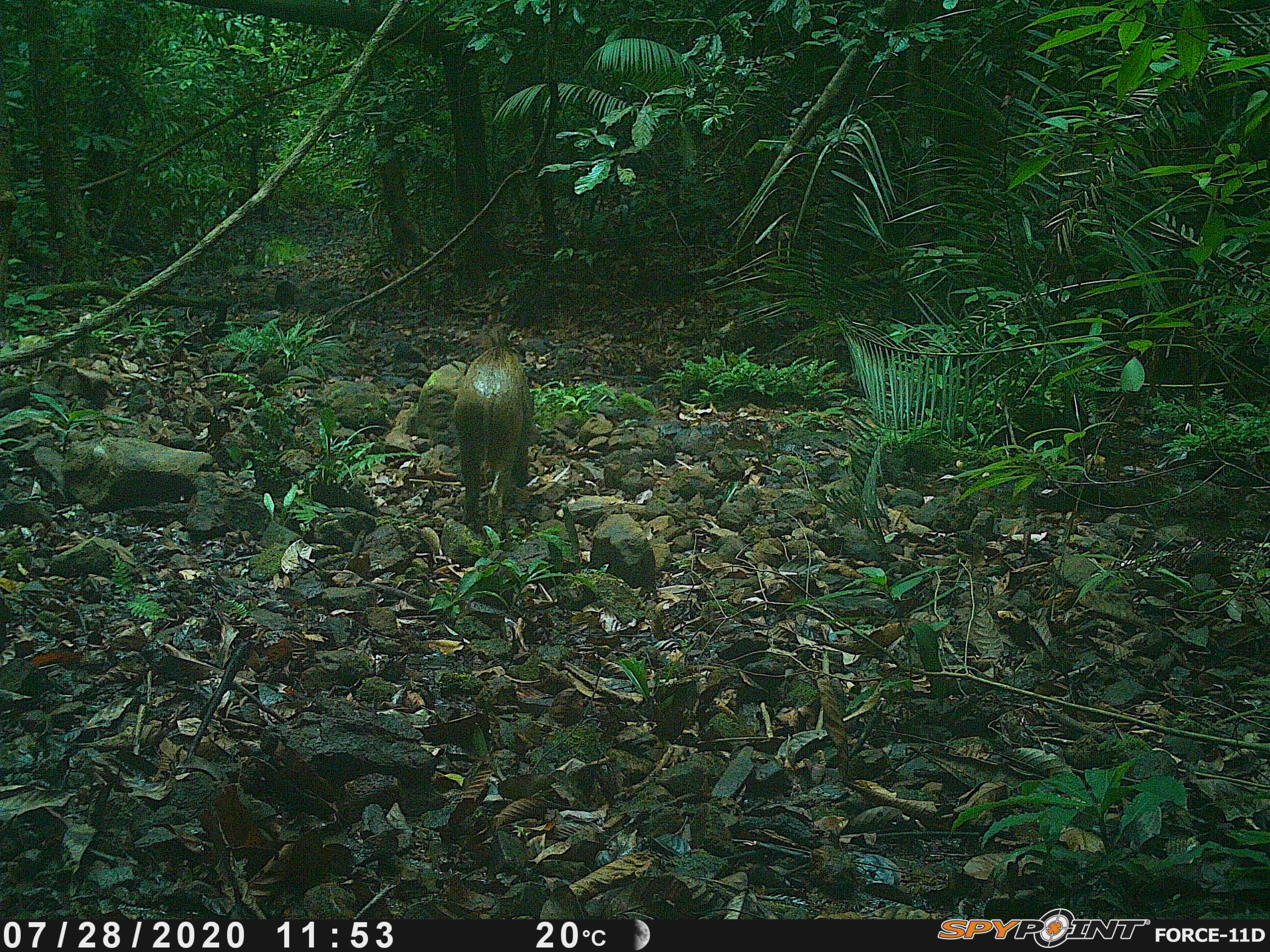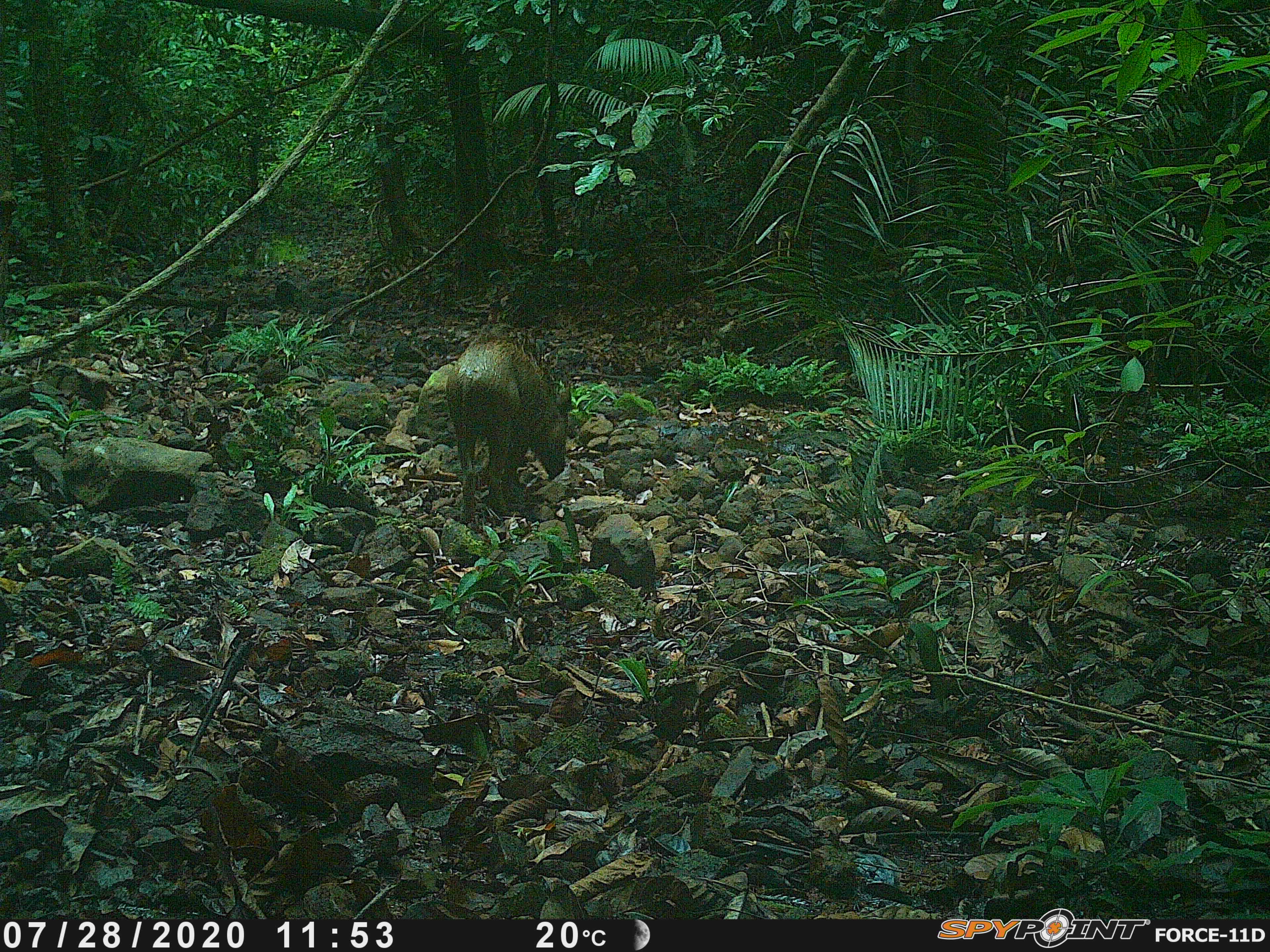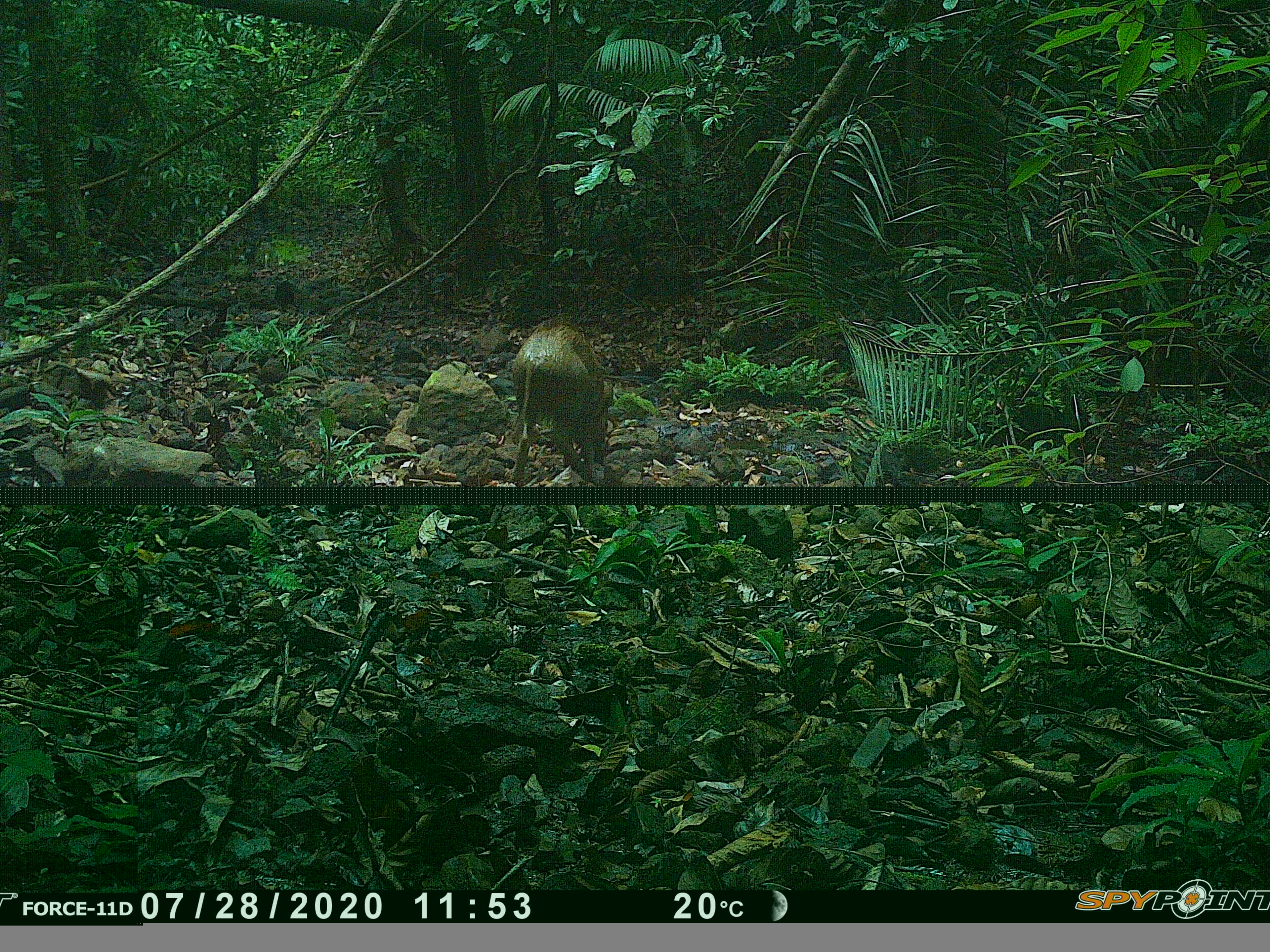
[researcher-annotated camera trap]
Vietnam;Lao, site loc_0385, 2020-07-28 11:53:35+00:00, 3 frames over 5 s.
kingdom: Animalia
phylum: Chordata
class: Mammalia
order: Artiodactyla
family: Suidae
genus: Sus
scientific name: Sus scrofa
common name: eurasian wild pig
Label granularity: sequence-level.